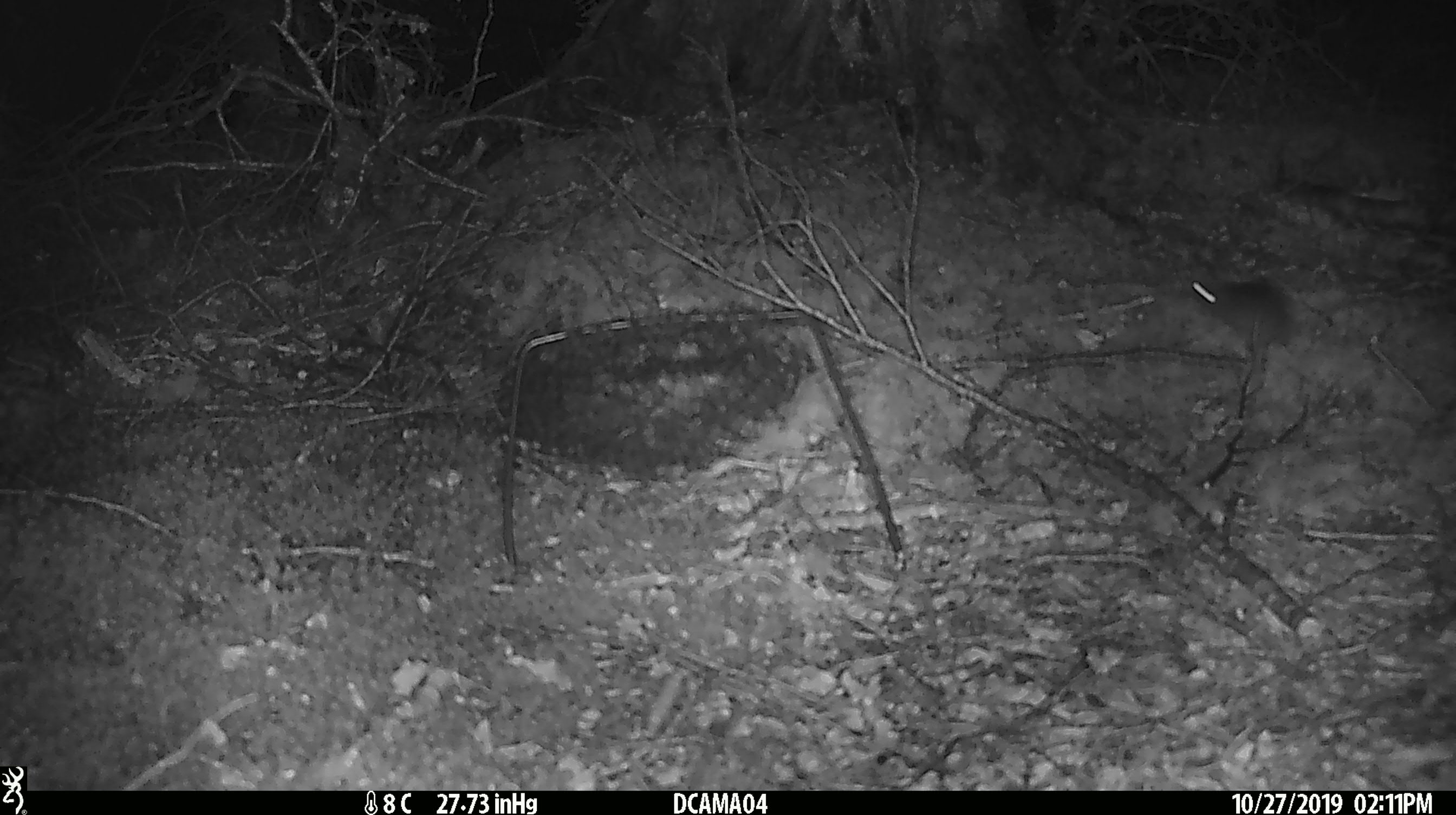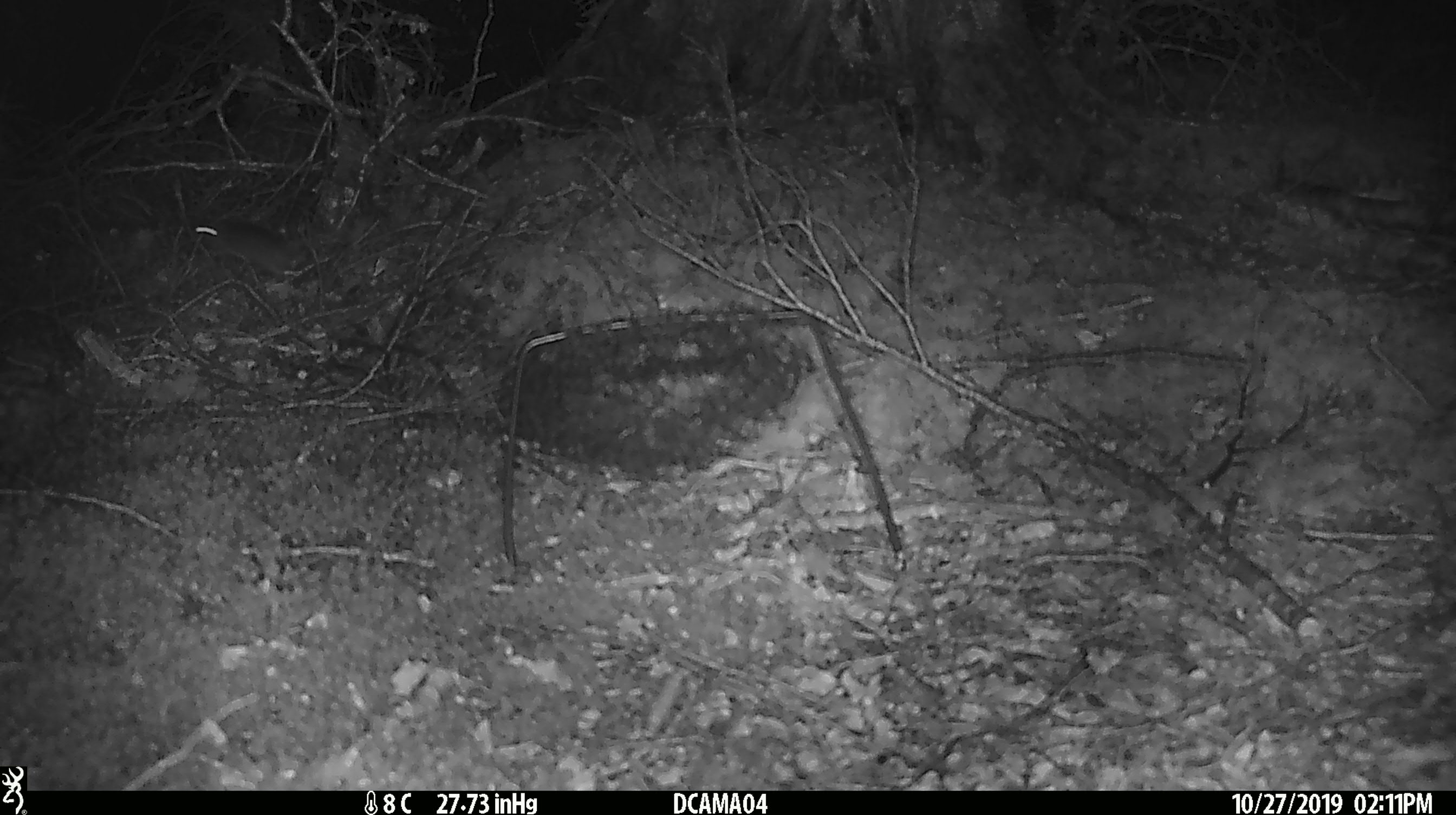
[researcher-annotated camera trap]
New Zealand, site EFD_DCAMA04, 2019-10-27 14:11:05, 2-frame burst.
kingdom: Animalia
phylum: Chordata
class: Mammalia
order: Rodentia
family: Muridae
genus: Mus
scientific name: Mus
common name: mouse